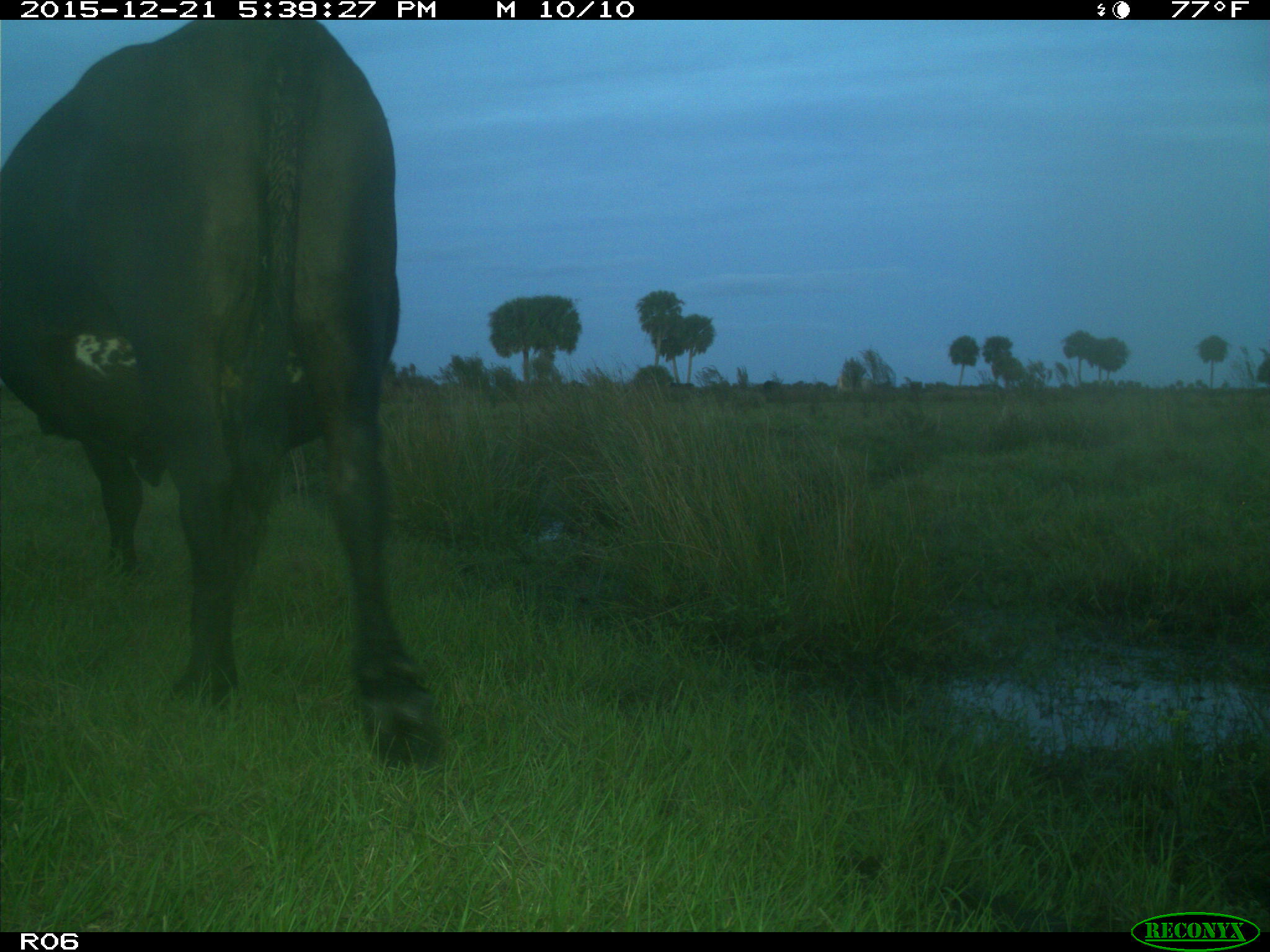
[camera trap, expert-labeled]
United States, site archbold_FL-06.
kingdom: Animalia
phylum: Chordata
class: Mammalia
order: Artiodactyla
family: Bovidae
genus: Bos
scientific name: Bos taurus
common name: domestic cow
Bos taurus (domestic cow).